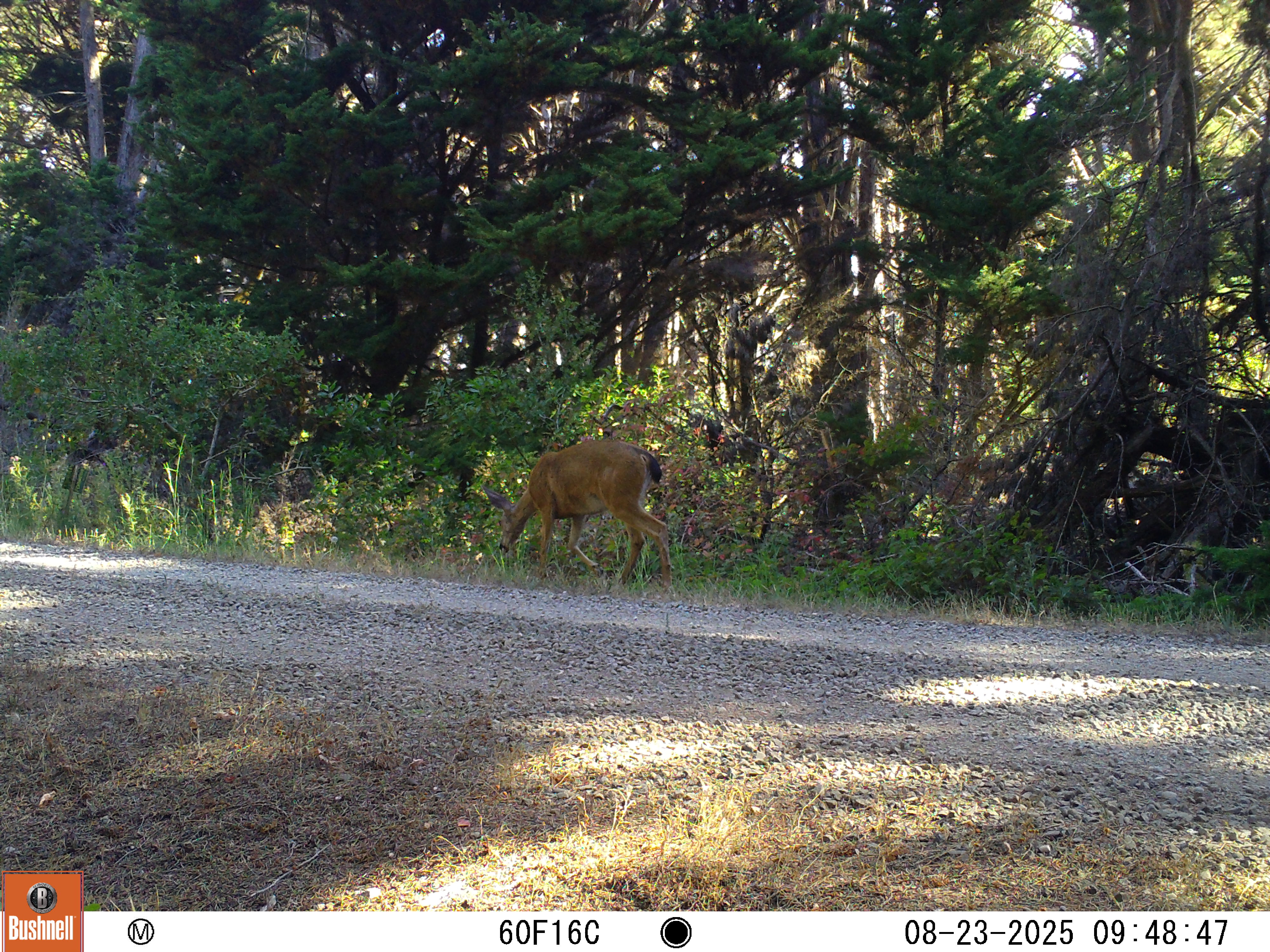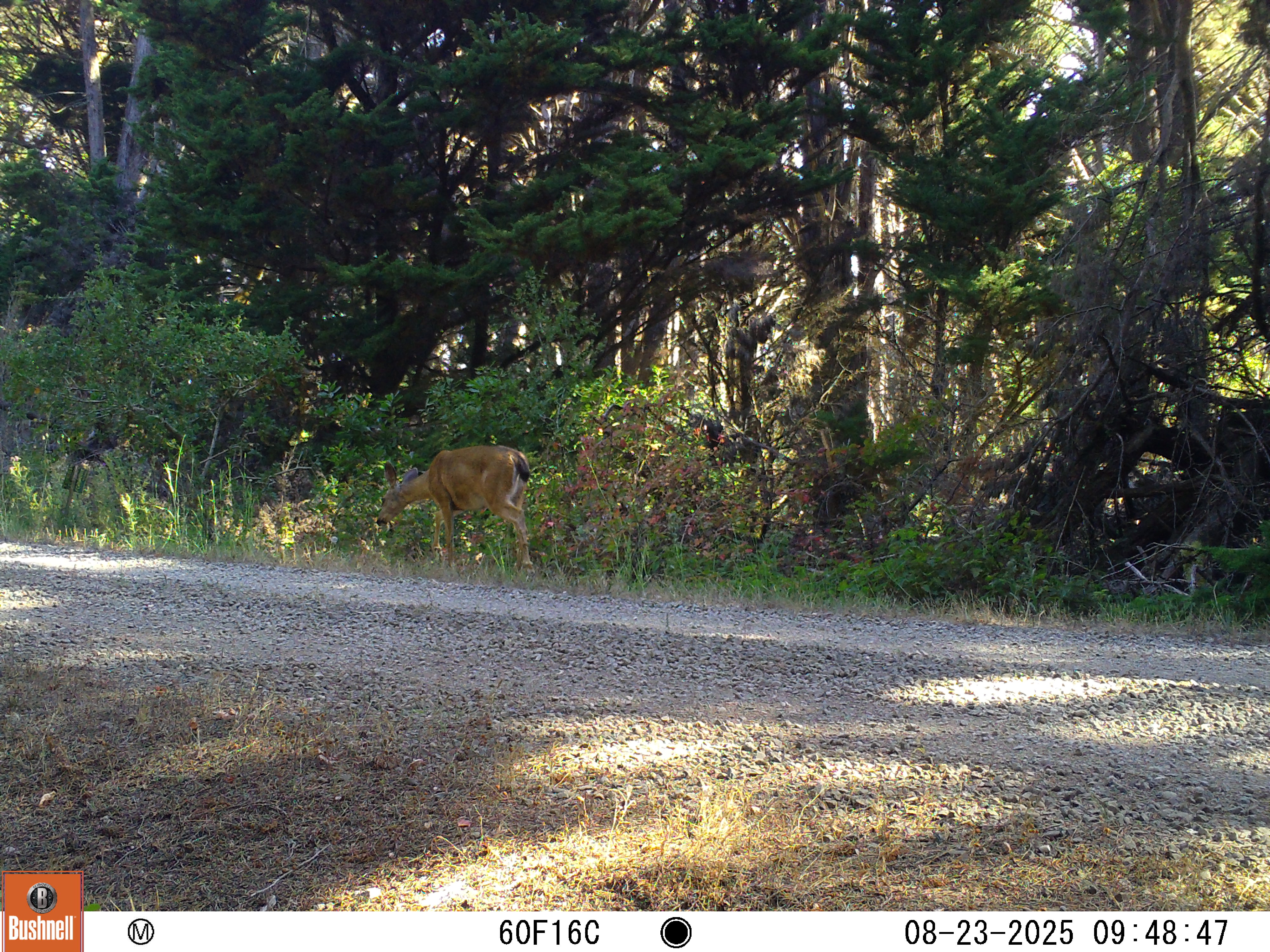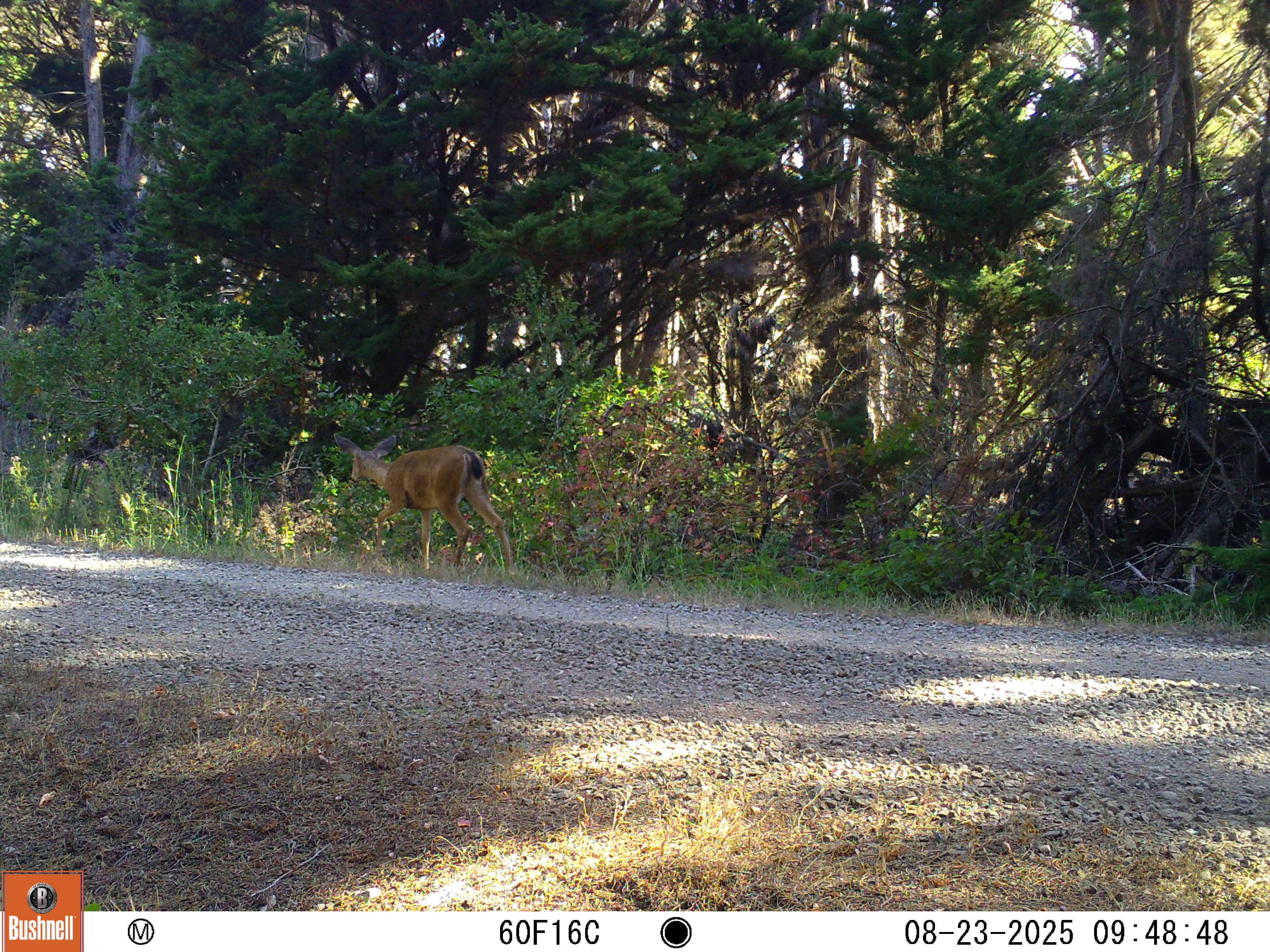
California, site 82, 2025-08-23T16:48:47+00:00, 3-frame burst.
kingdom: Animalia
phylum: Chordata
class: Mammalia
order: Artiodactyla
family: Cervidae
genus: Odocoileus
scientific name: Odocoileus hemionus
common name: mule deer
Mule deer (Odocoileus hemionus).